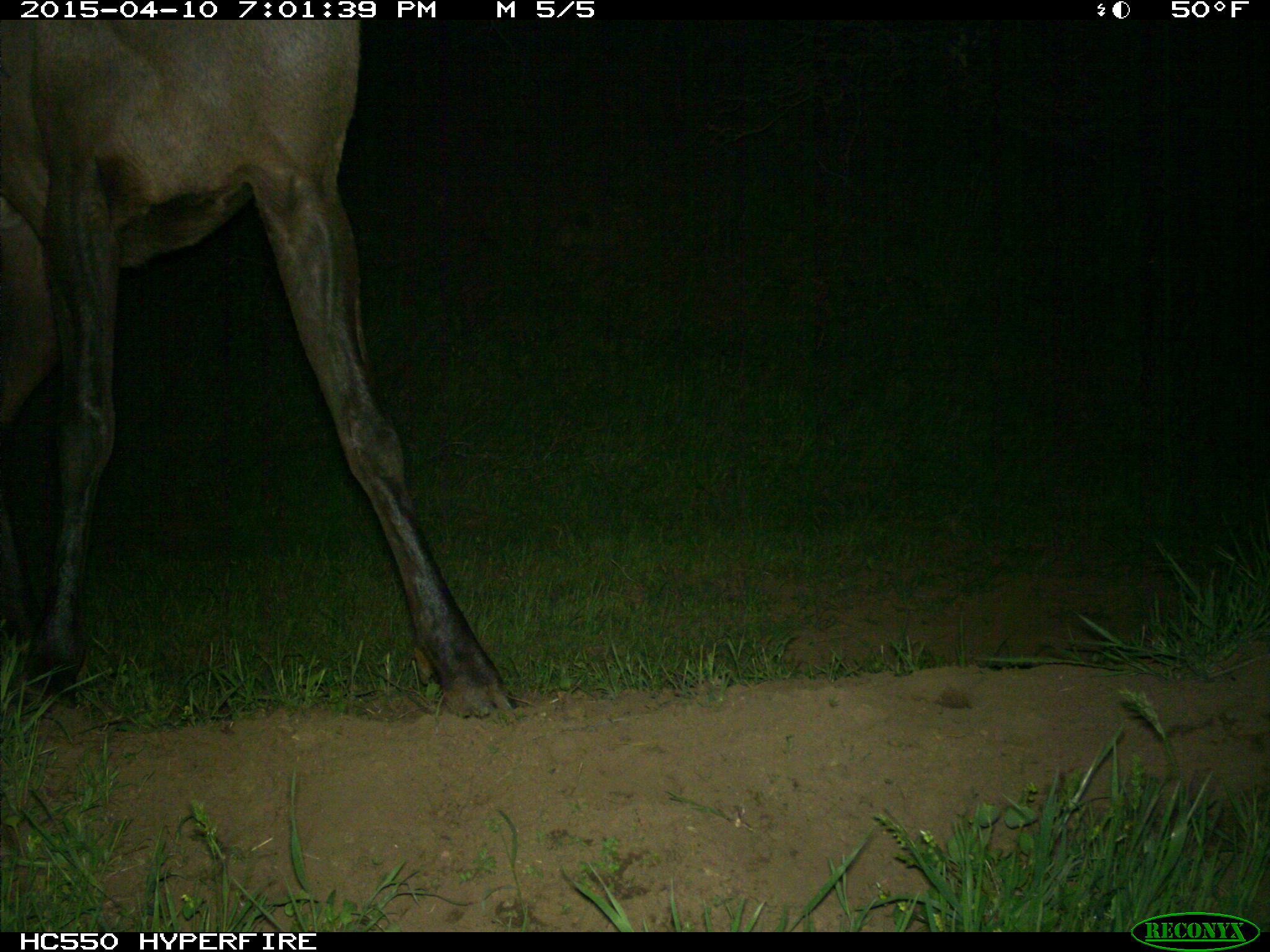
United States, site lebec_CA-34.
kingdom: Animalia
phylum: Chordata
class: Mammalia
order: Artiodactyla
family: Cervidae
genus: Cervus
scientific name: Cervus canadensis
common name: elk